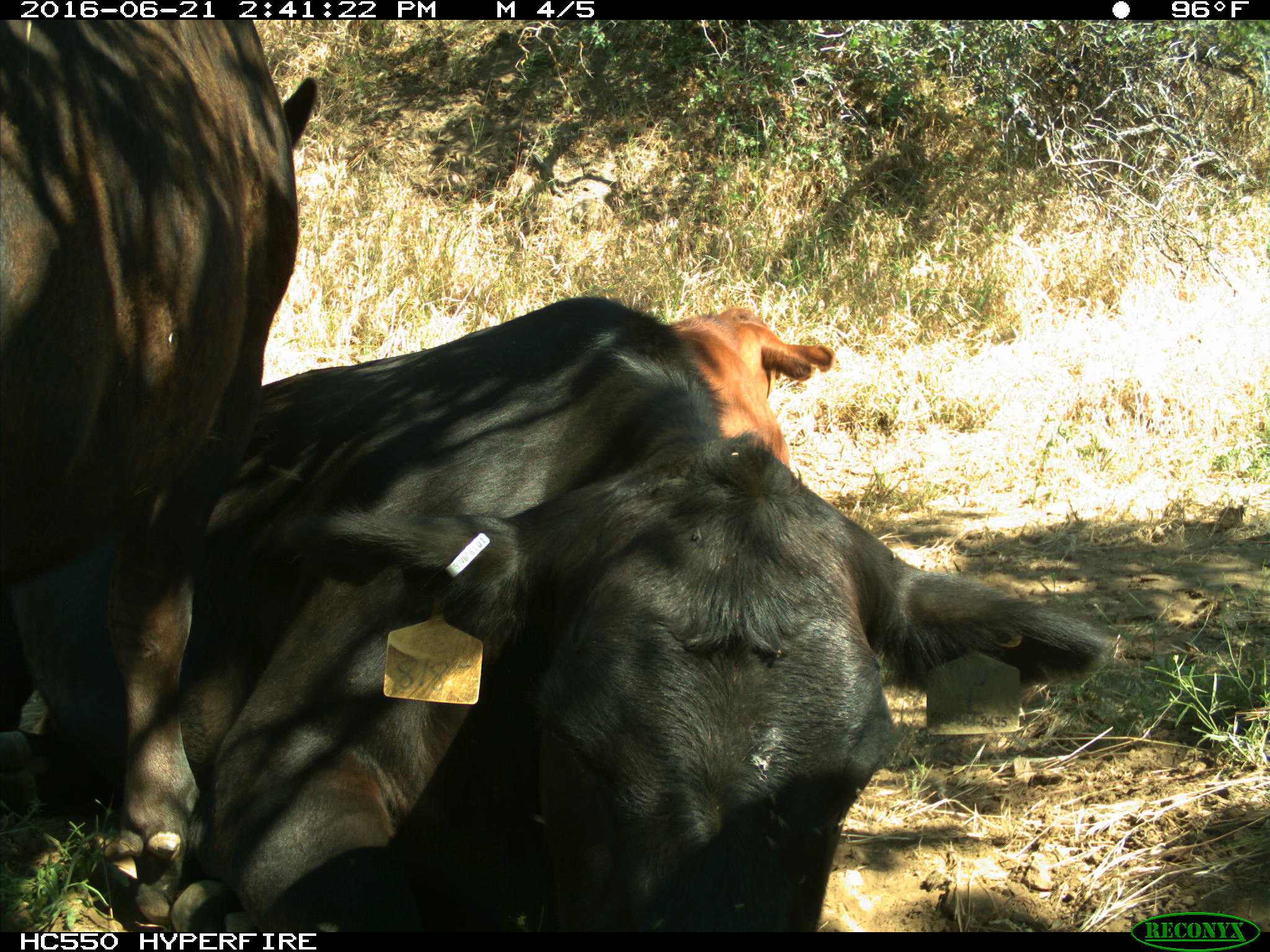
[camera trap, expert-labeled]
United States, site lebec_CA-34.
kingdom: Animalia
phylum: Chordata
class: Mammalia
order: Artiodactyla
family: Bovidae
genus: Bos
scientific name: Bos taurus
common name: domestic cow